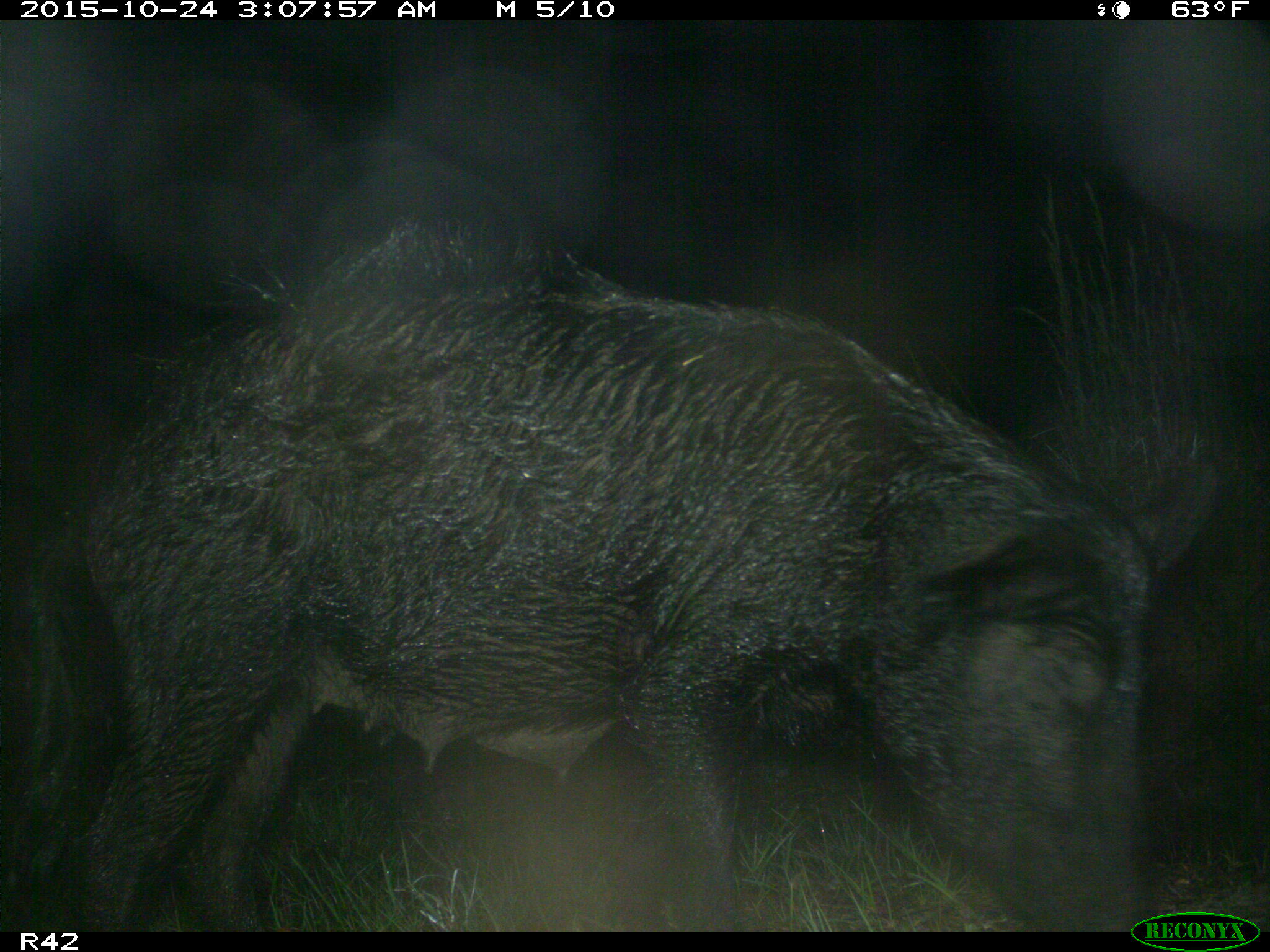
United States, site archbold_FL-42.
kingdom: Animalia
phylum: Chordata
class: Mammalia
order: Artiodactyla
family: Suidae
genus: Sus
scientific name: Sus scrofa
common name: wild boar